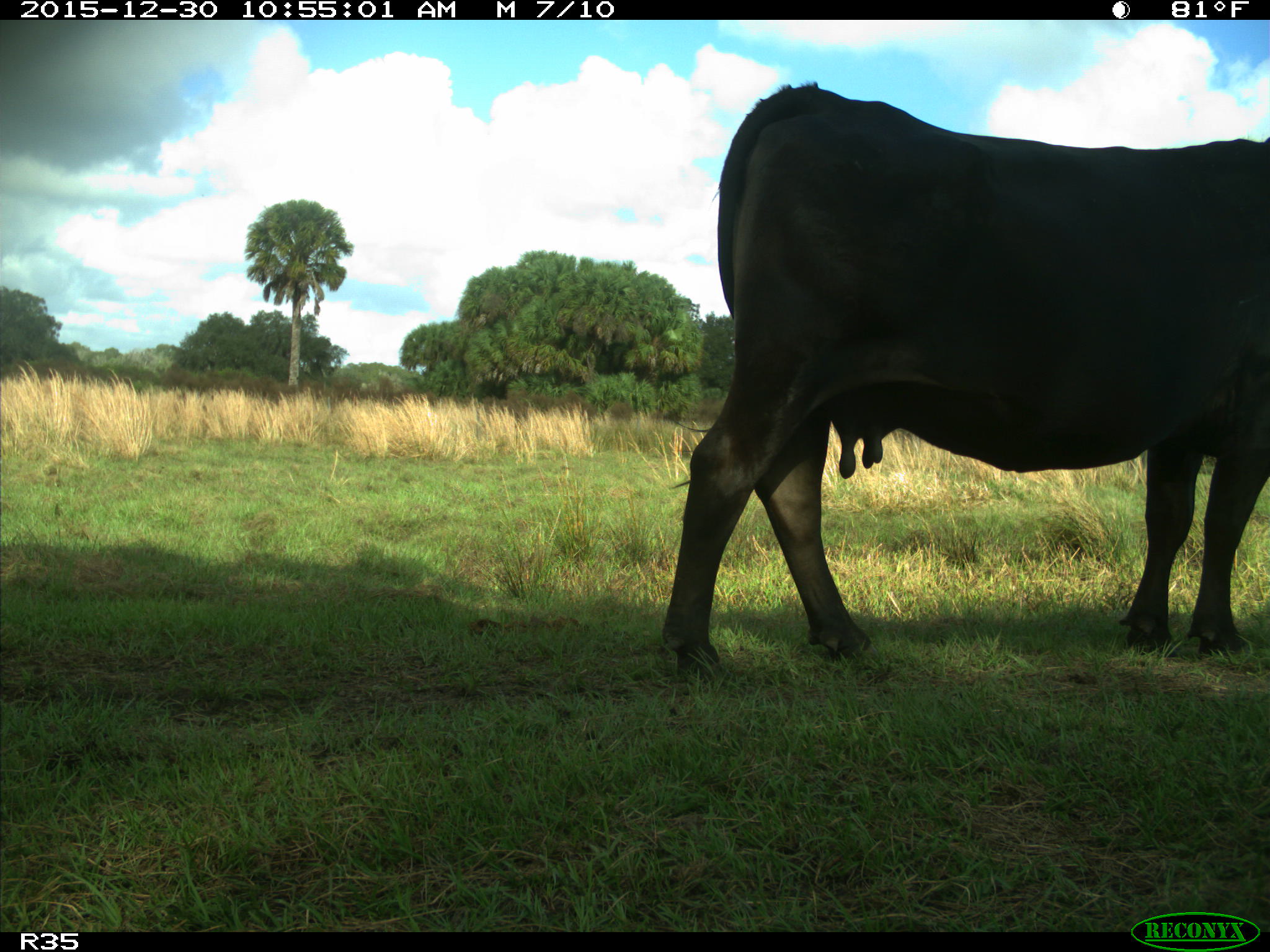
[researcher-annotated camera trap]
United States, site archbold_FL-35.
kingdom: Animalia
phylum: Chordata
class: Mammalia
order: Artiodactyla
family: Bovidae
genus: Bos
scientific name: Bos taurus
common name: domestic cow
Bos taurus (domestic cow).